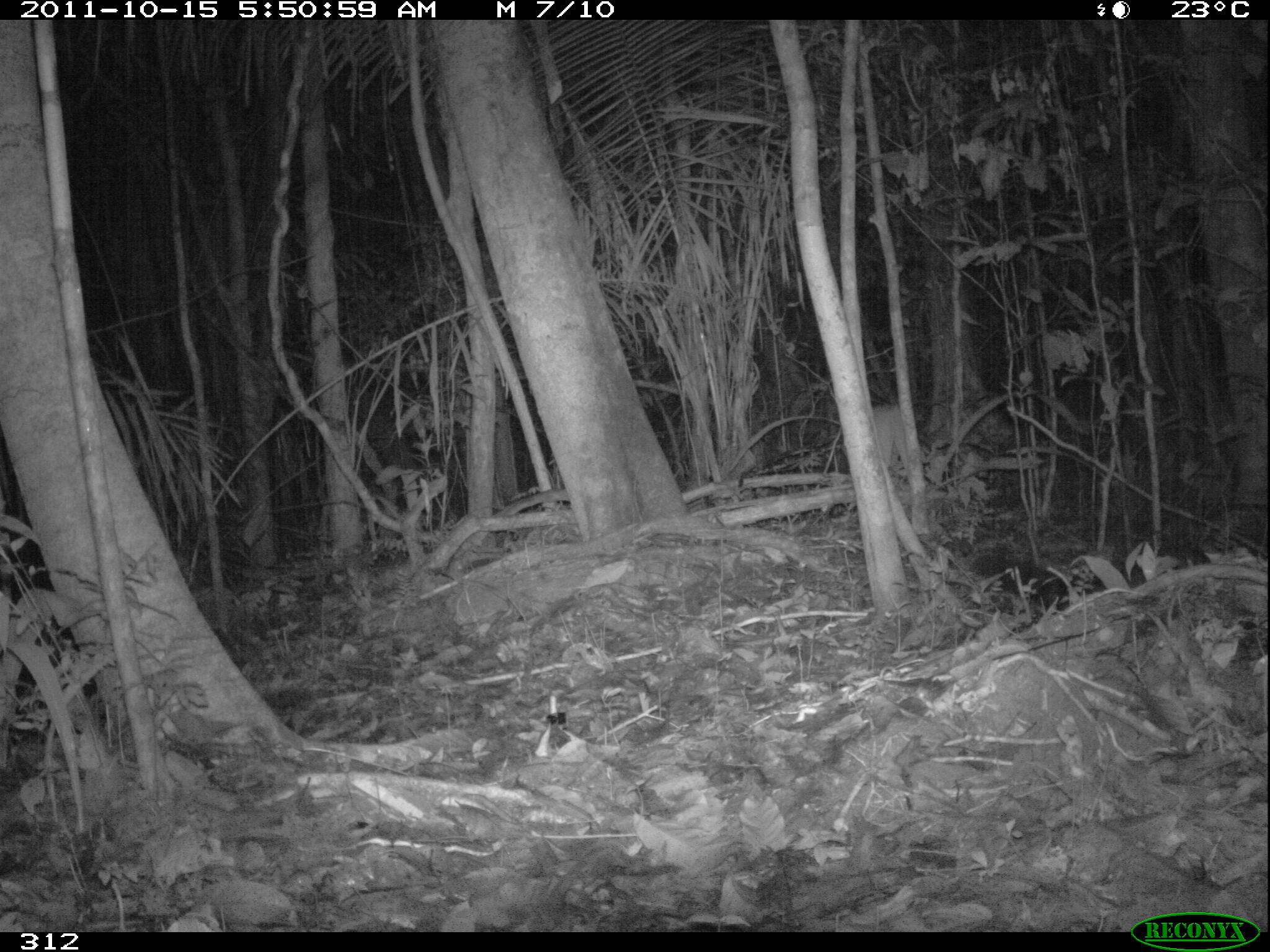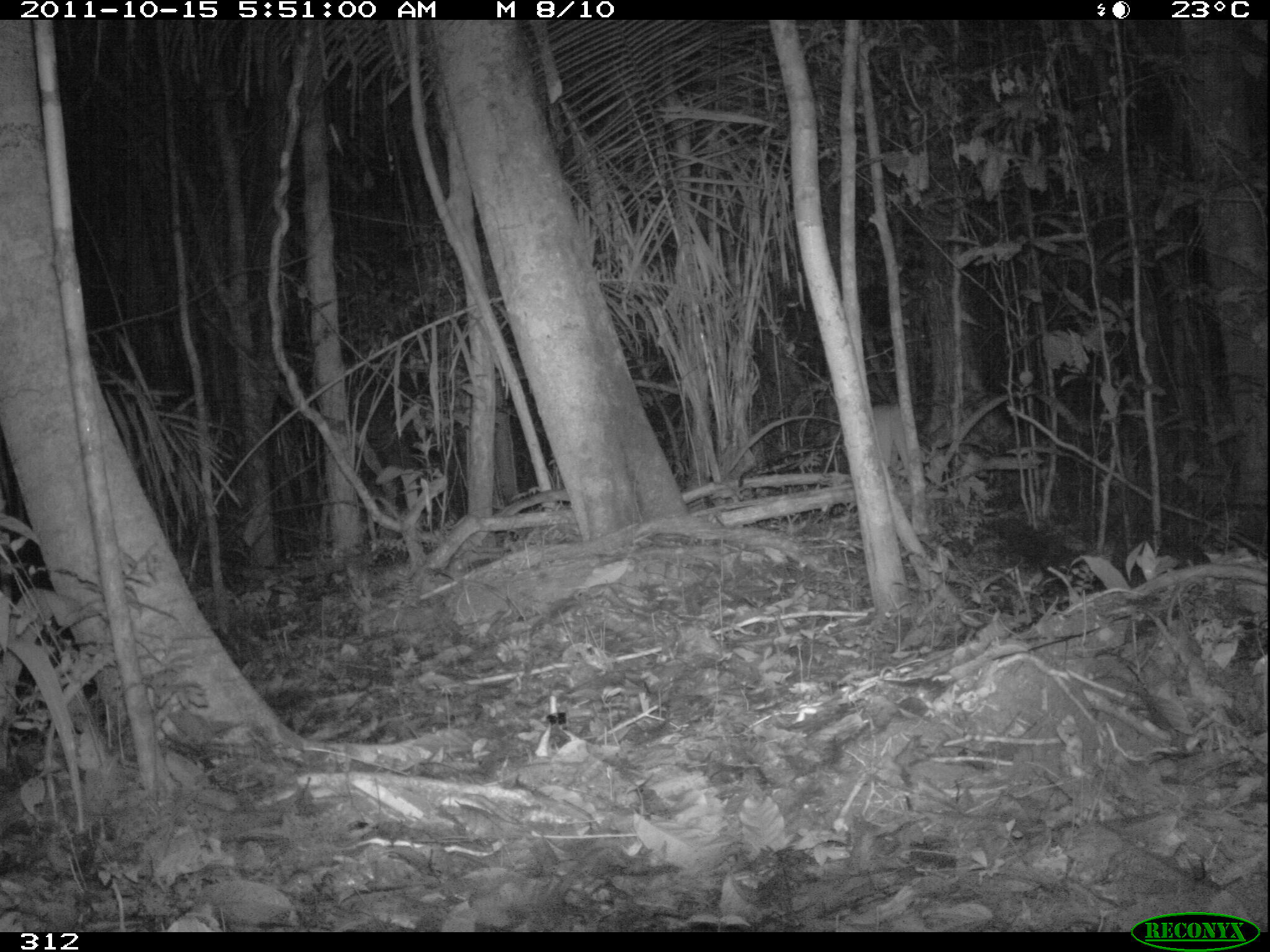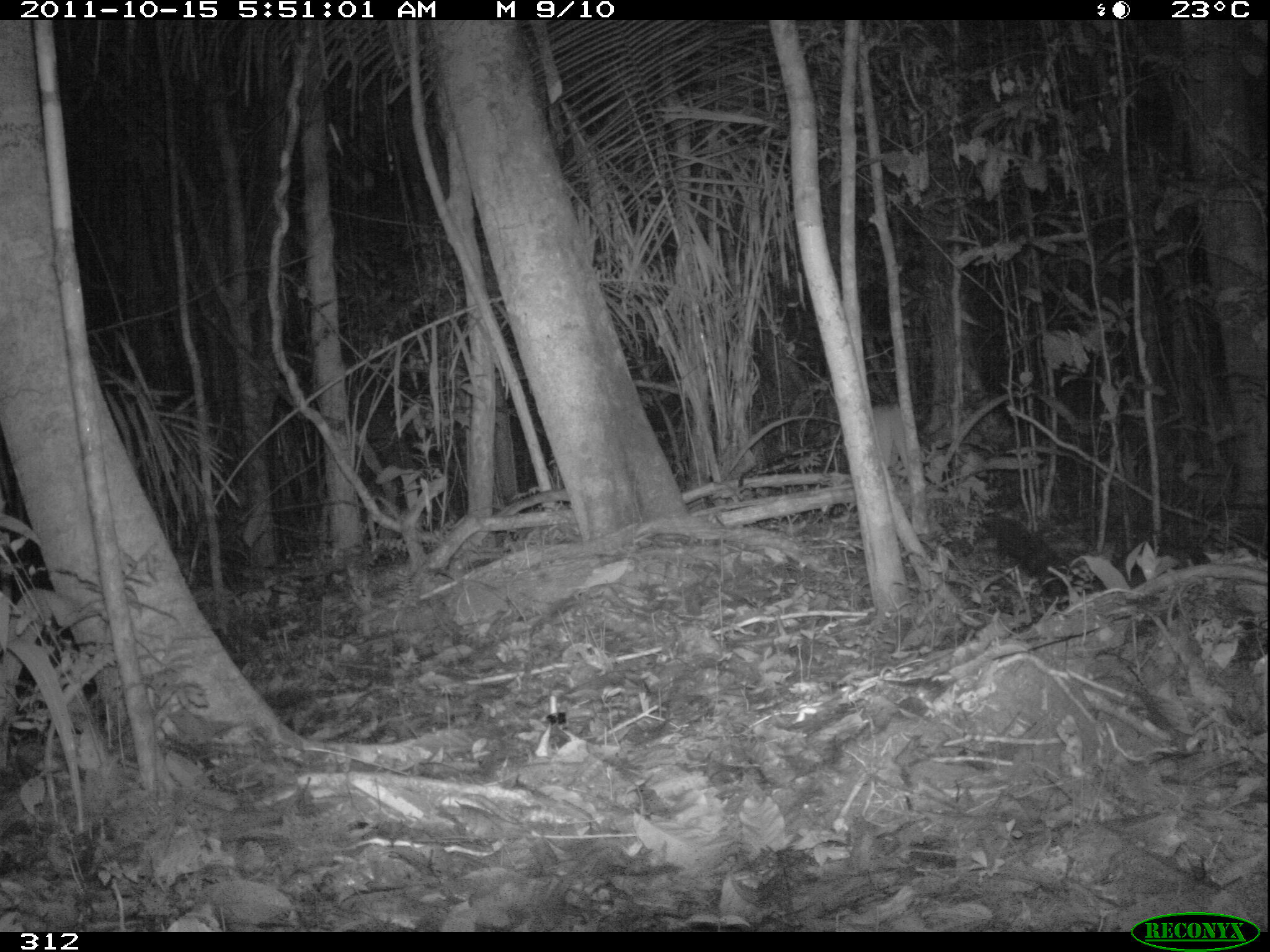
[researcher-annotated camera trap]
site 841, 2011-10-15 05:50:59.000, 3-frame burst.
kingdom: Animalia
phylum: Chordata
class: Mammalia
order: Carnivora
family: Procyonidae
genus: Procyon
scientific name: Procyon cancrivorus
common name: crab-eating raccoon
Procyon cancrivorus (crab-eating raccoon).